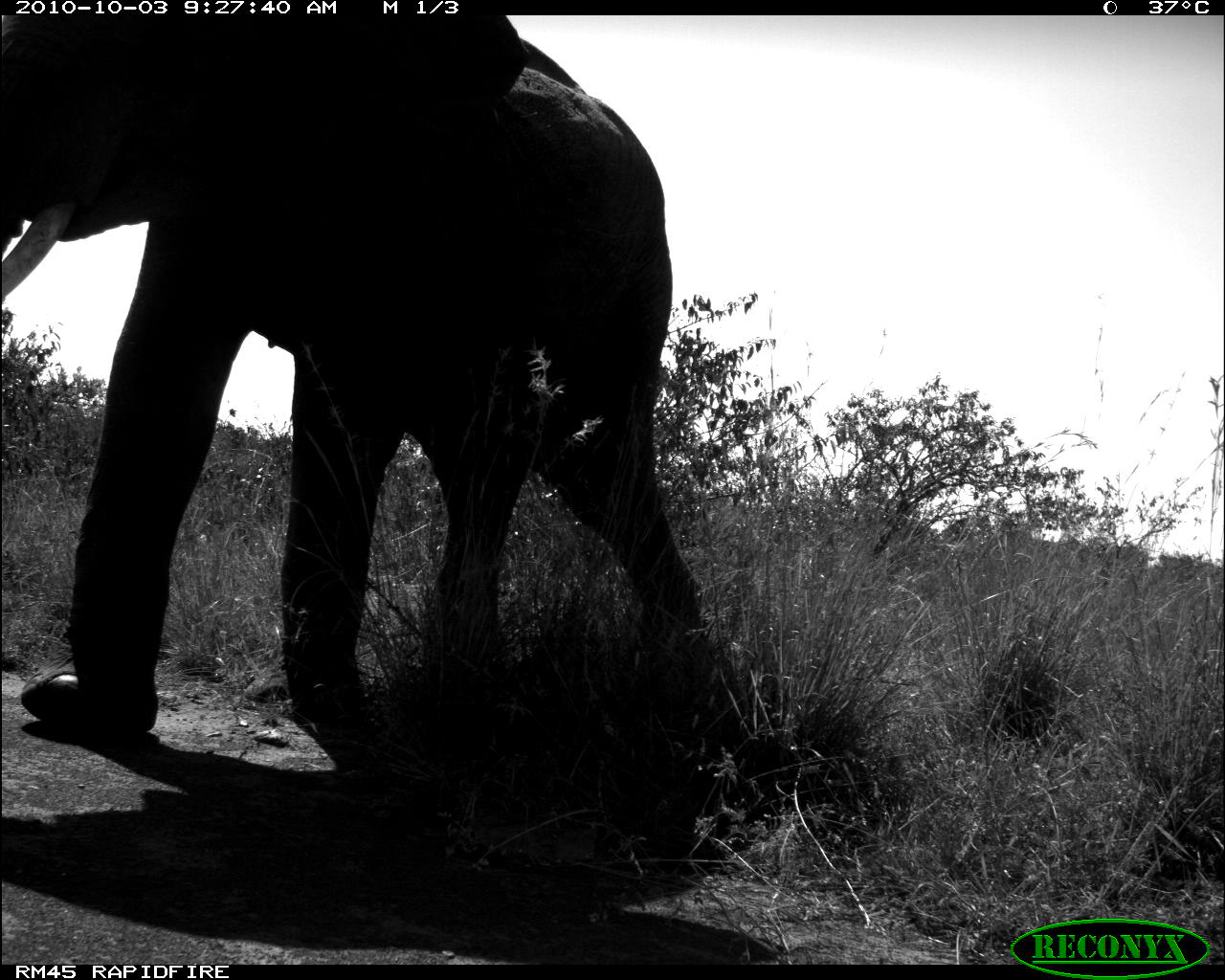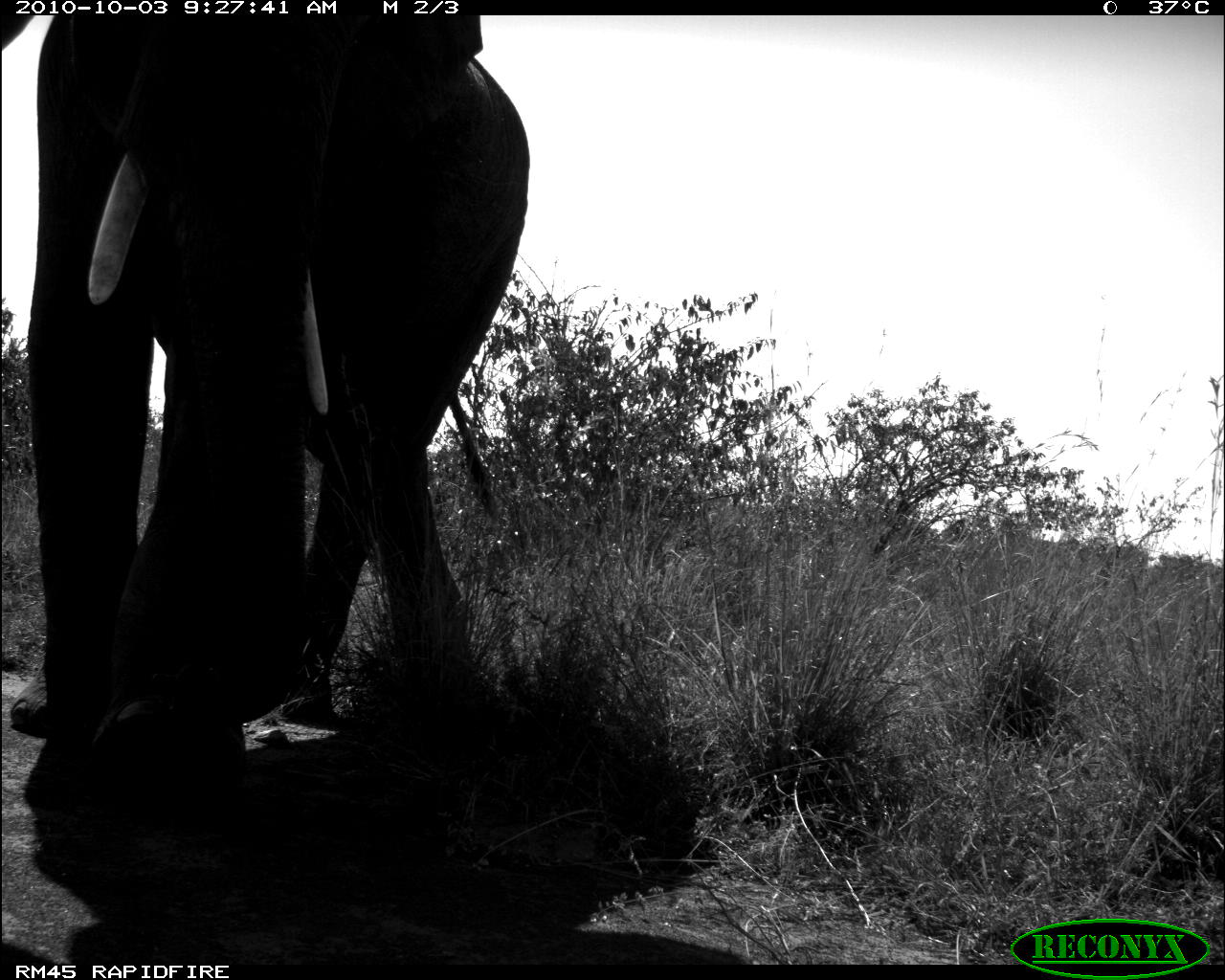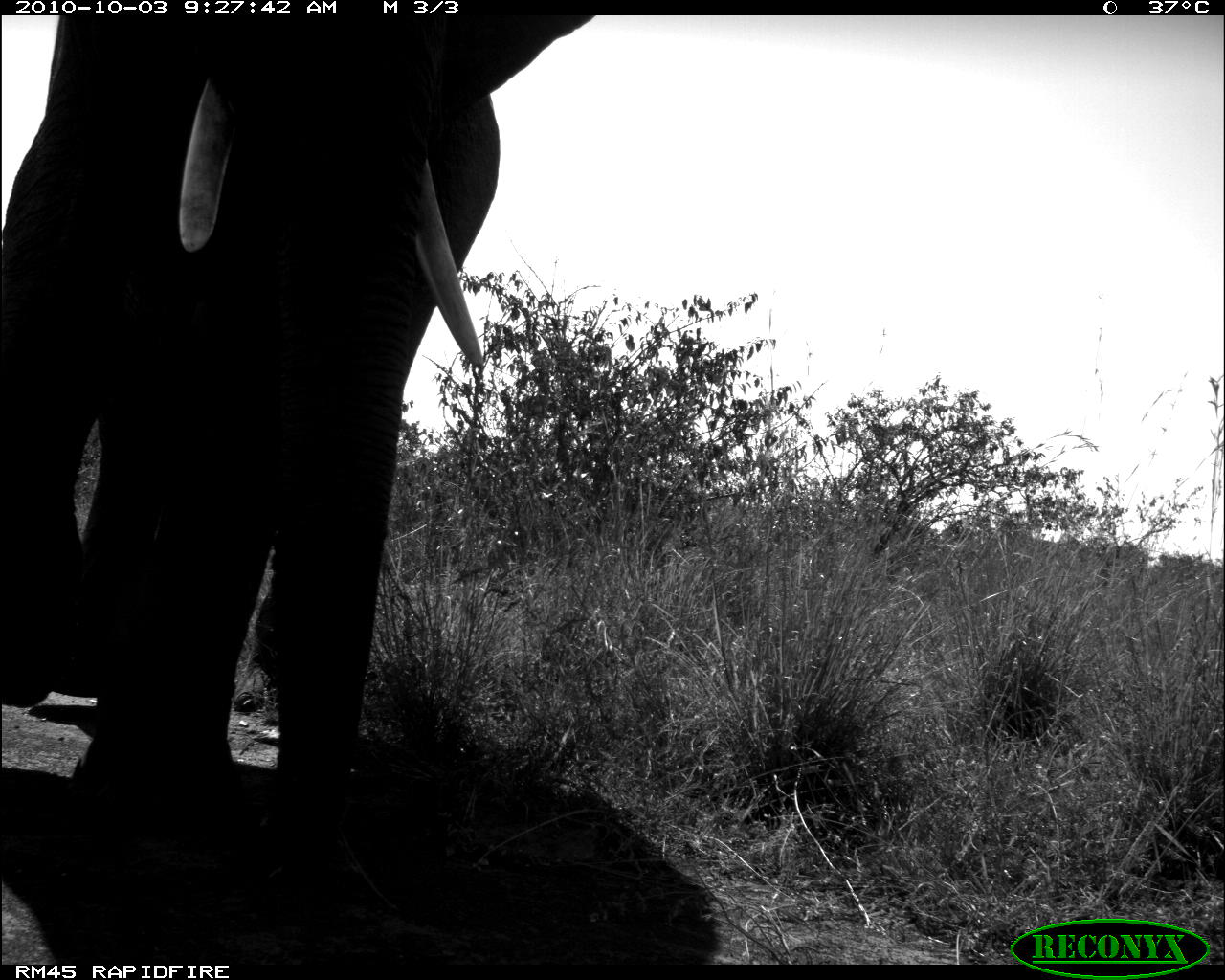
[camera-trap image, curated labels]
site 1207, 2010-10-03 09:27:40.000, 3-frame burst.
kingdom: Animalia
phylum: Chordata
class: Mammalia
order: Proboscidea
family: Elephantidae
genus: Loxodonta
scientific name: Loxodonta africana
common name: african bush elephant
Loxodonta africana (african bush elephant), count 1.